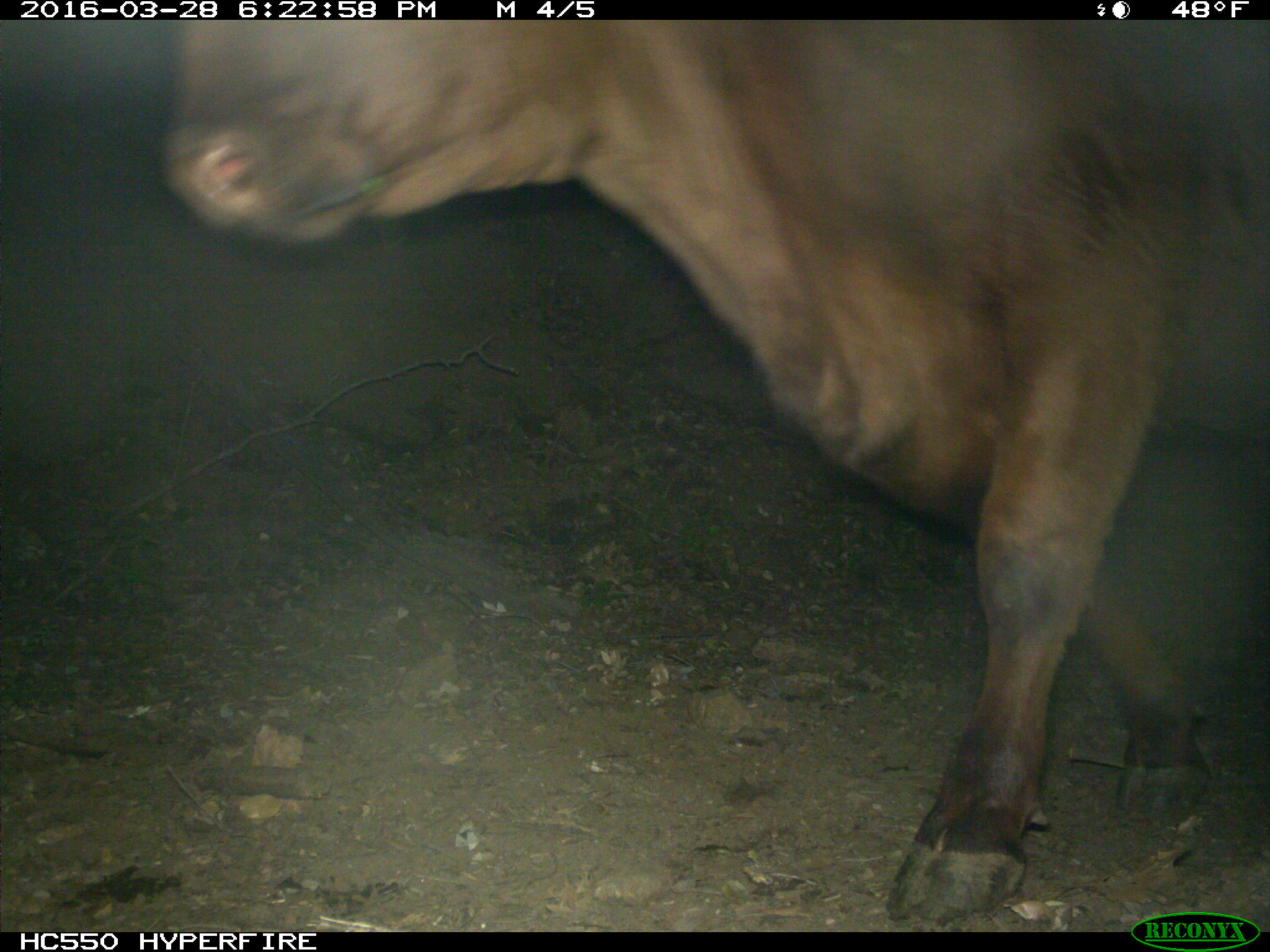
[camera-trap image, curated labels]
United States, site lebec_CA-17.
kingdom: Animalia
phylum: Chordata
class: Mammalia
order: Artiodactyla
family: Bovidae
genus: Bos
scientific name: Bos taurus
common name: domestic cow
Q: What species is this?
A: Bos taurus (domestic cow).